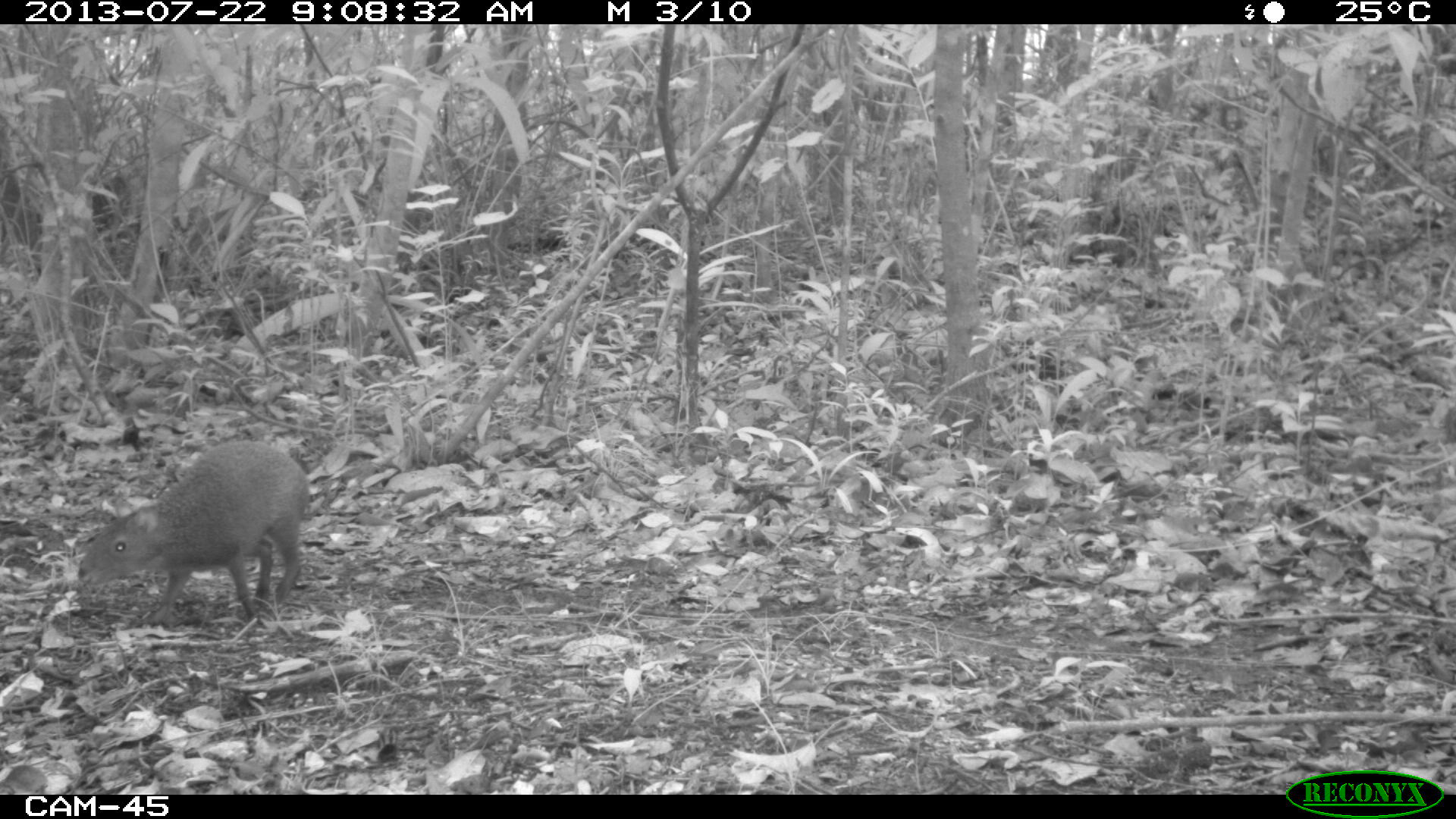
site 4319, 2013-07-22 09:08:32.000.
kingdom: Animalia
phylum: Chordata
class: Mammalia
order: Rodentia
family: Dasyproctidae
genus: Dasyprocta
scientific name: Dasyprocta punctata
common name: central american agouti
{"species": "Dasyprocta punctata (central american agouti)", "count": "1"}